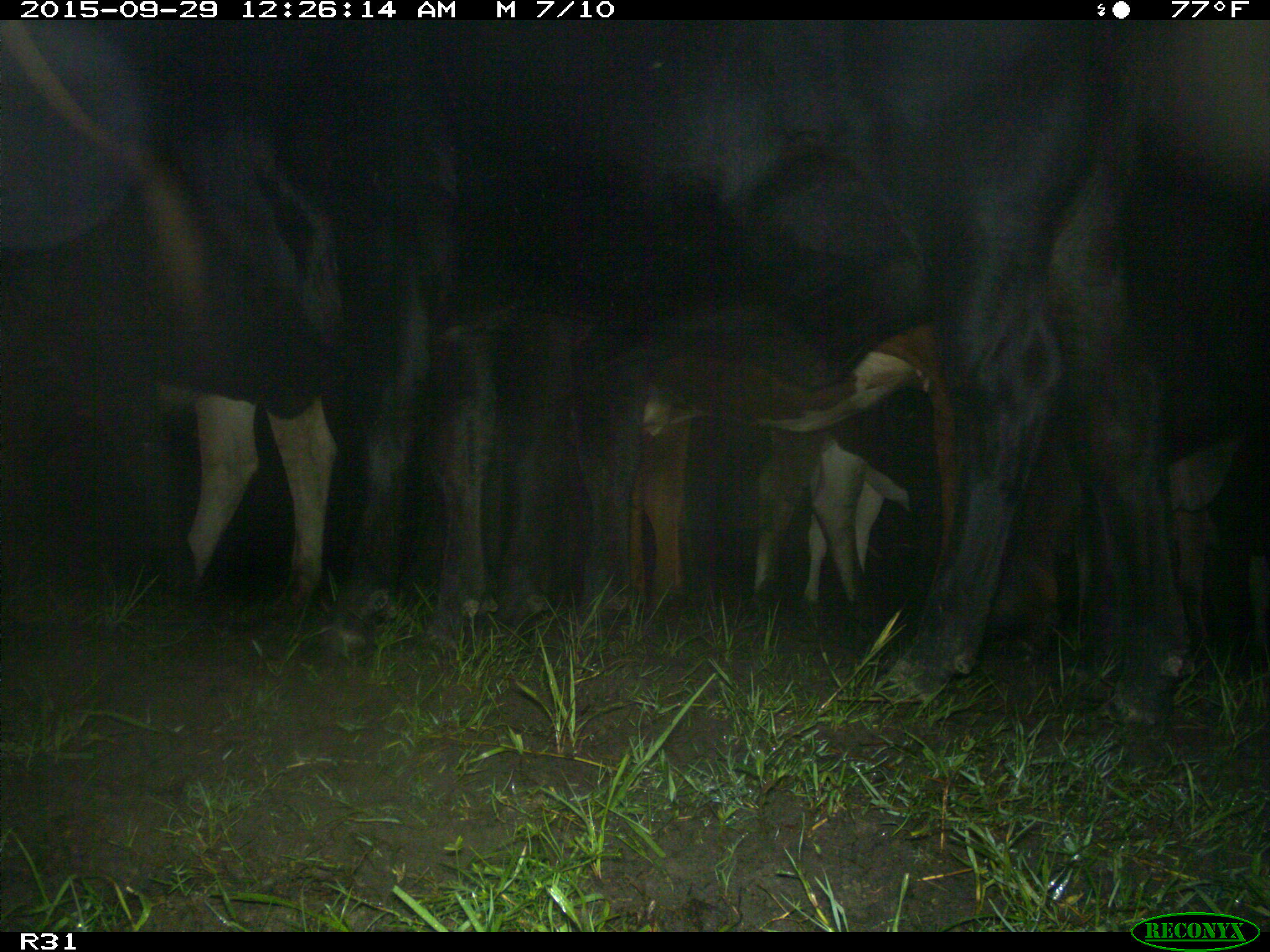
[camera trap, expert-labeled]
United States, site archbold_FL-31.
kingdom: Animalia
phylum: Chordata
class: Mammalia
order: Artiodactyla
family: Bovidae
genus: Bos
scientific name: Bos taurus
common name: domestic cow